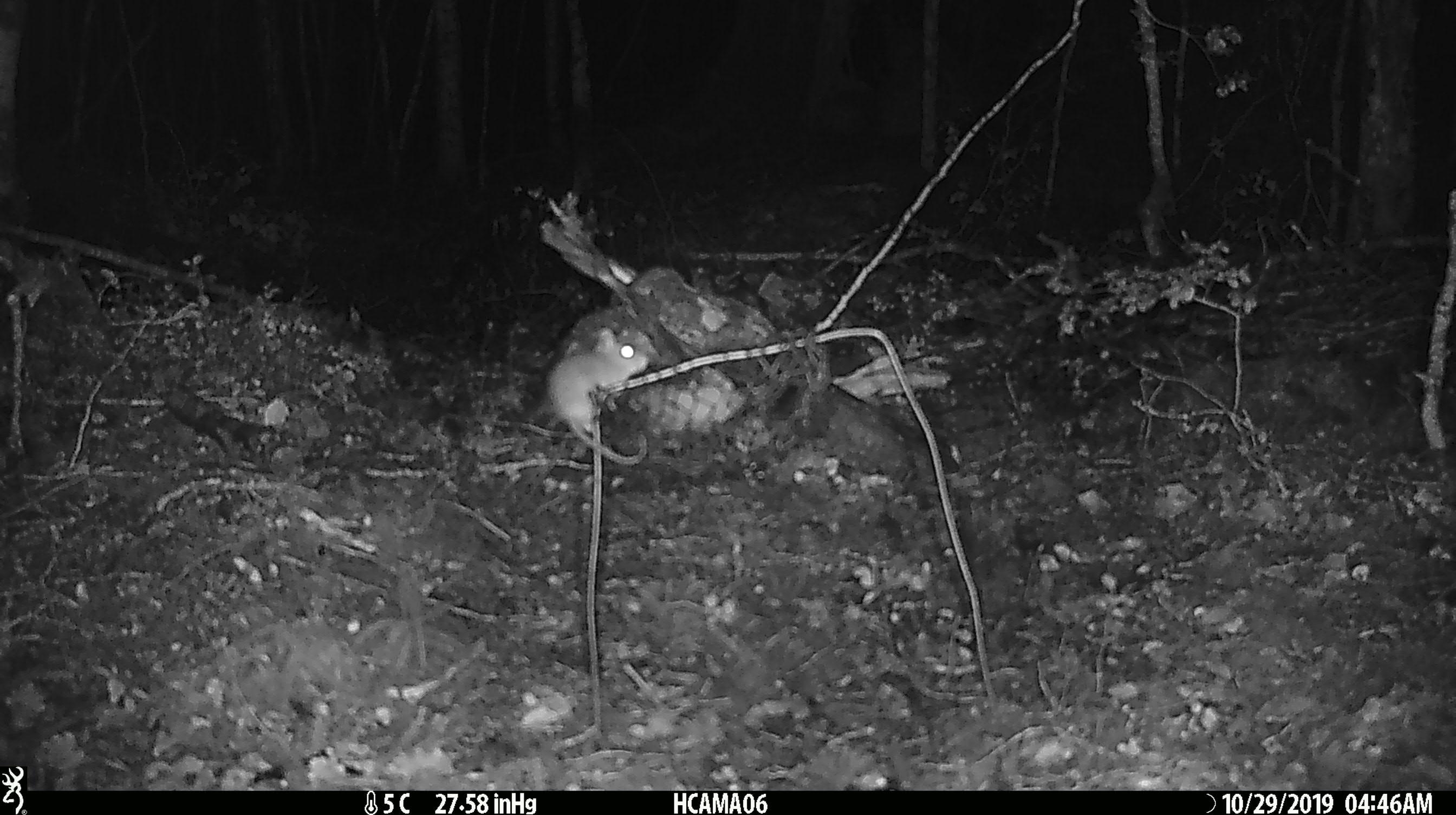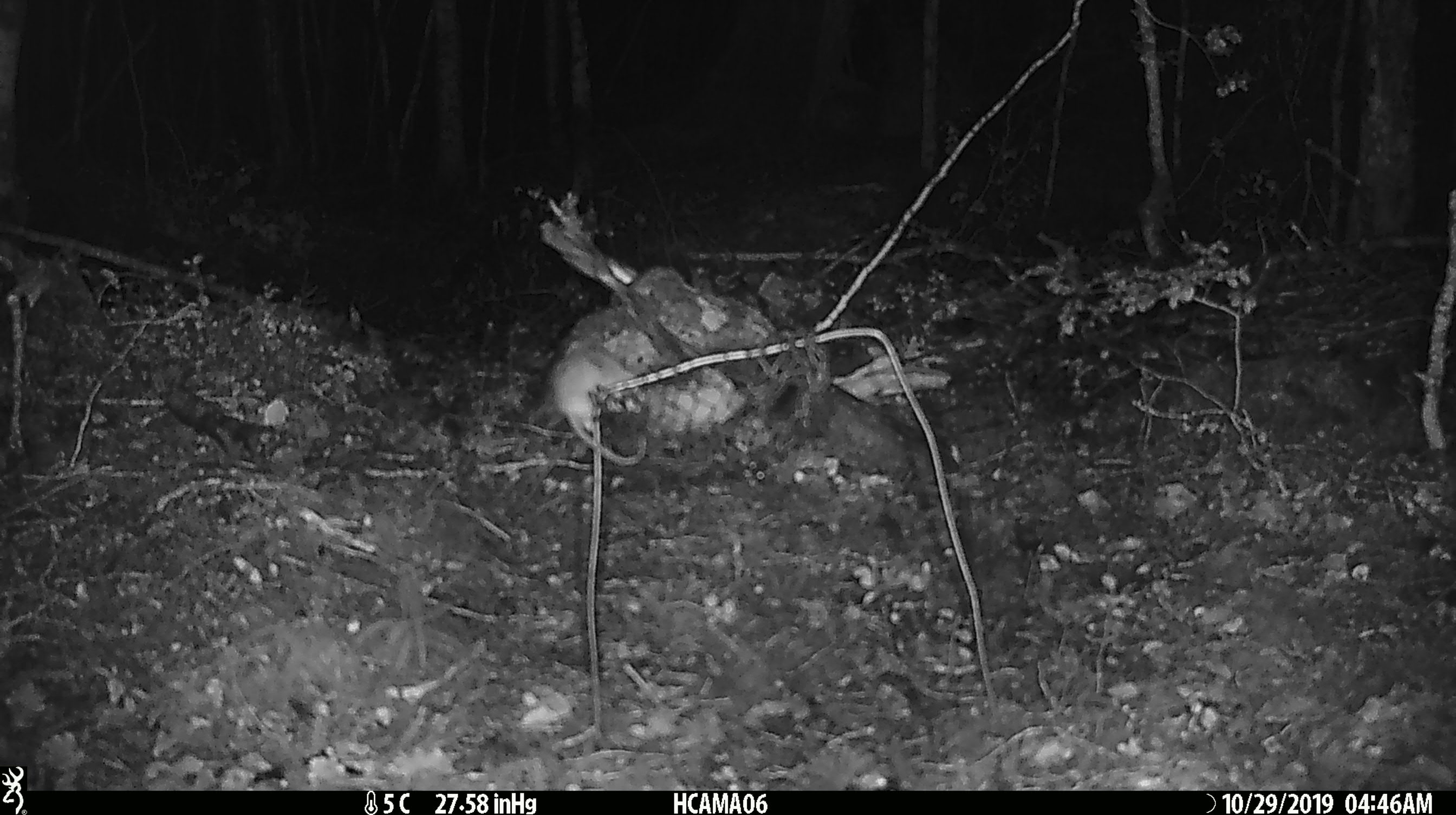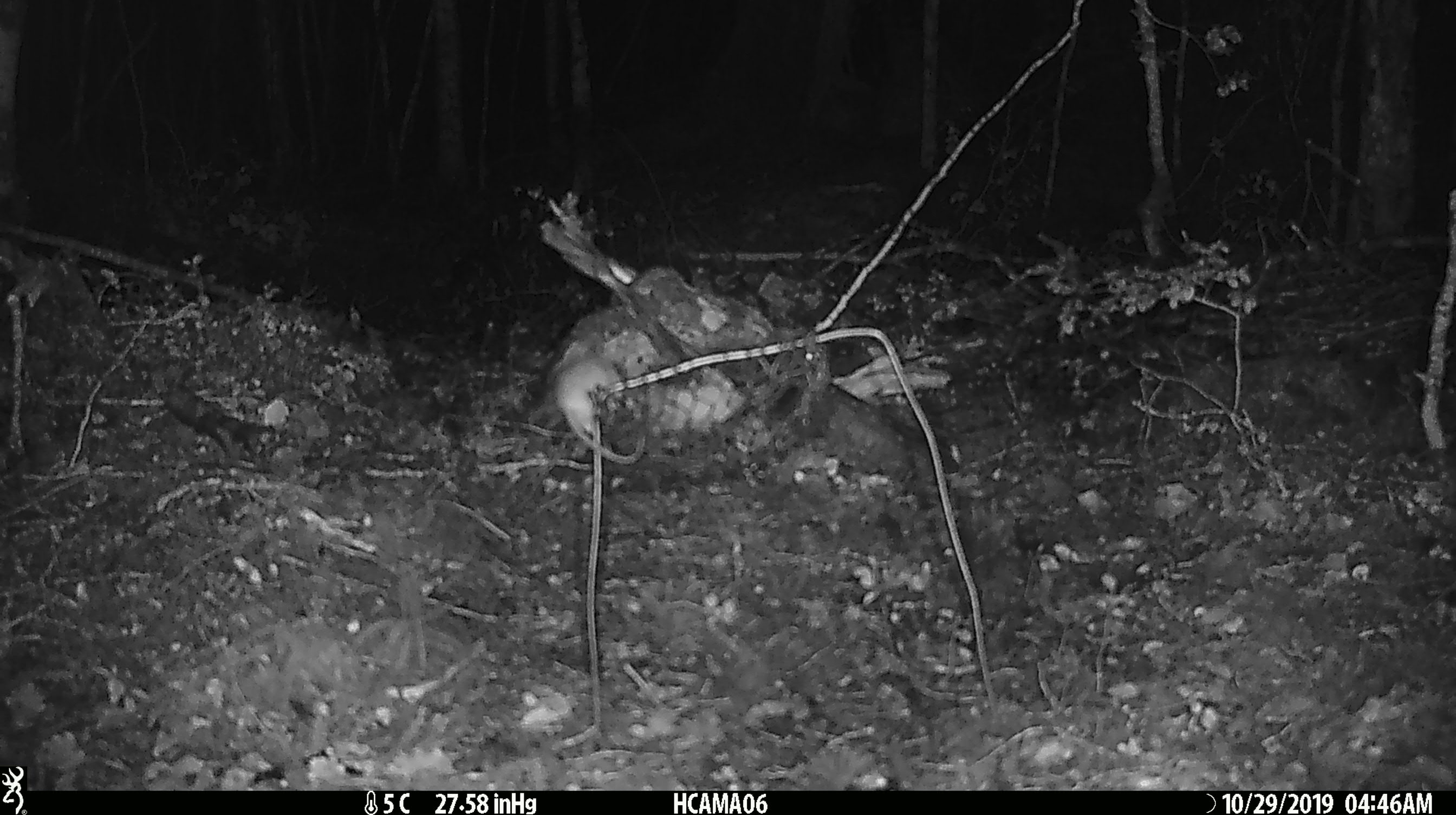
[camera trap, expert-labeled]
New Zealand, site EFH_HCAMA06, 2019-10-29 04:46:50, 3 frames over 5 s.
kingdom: Animalia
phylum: Chordata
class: Mammalia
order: Rodentia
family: Muridae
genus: Mus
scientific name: Mus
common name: mouse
Mouse (Mus).